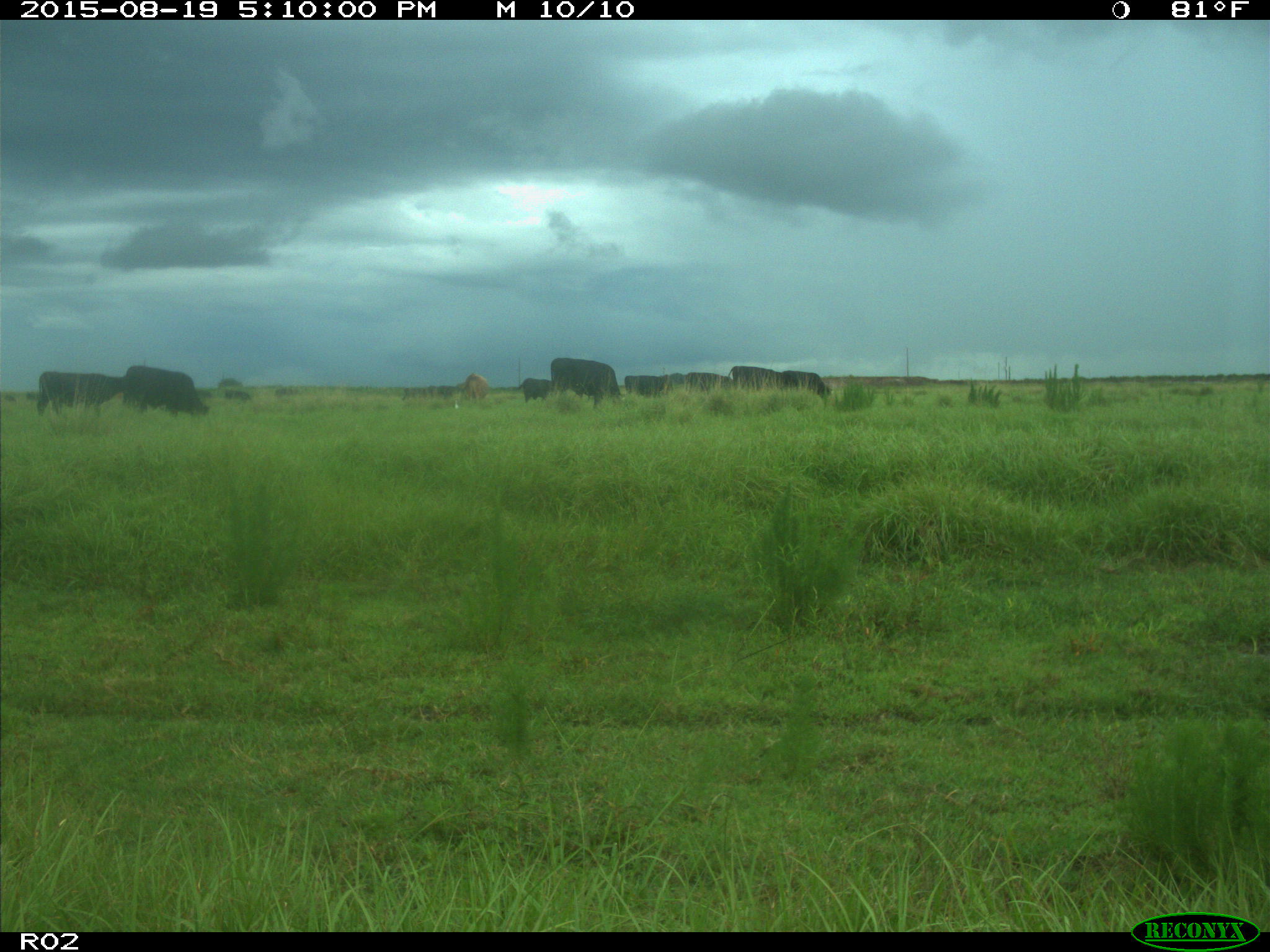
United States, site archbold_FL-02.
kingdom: Animalia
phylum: Chordata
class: Mammalia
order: Artiodactyla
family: Bovidae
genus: Bos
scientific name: Bos taurus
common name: domestic cow